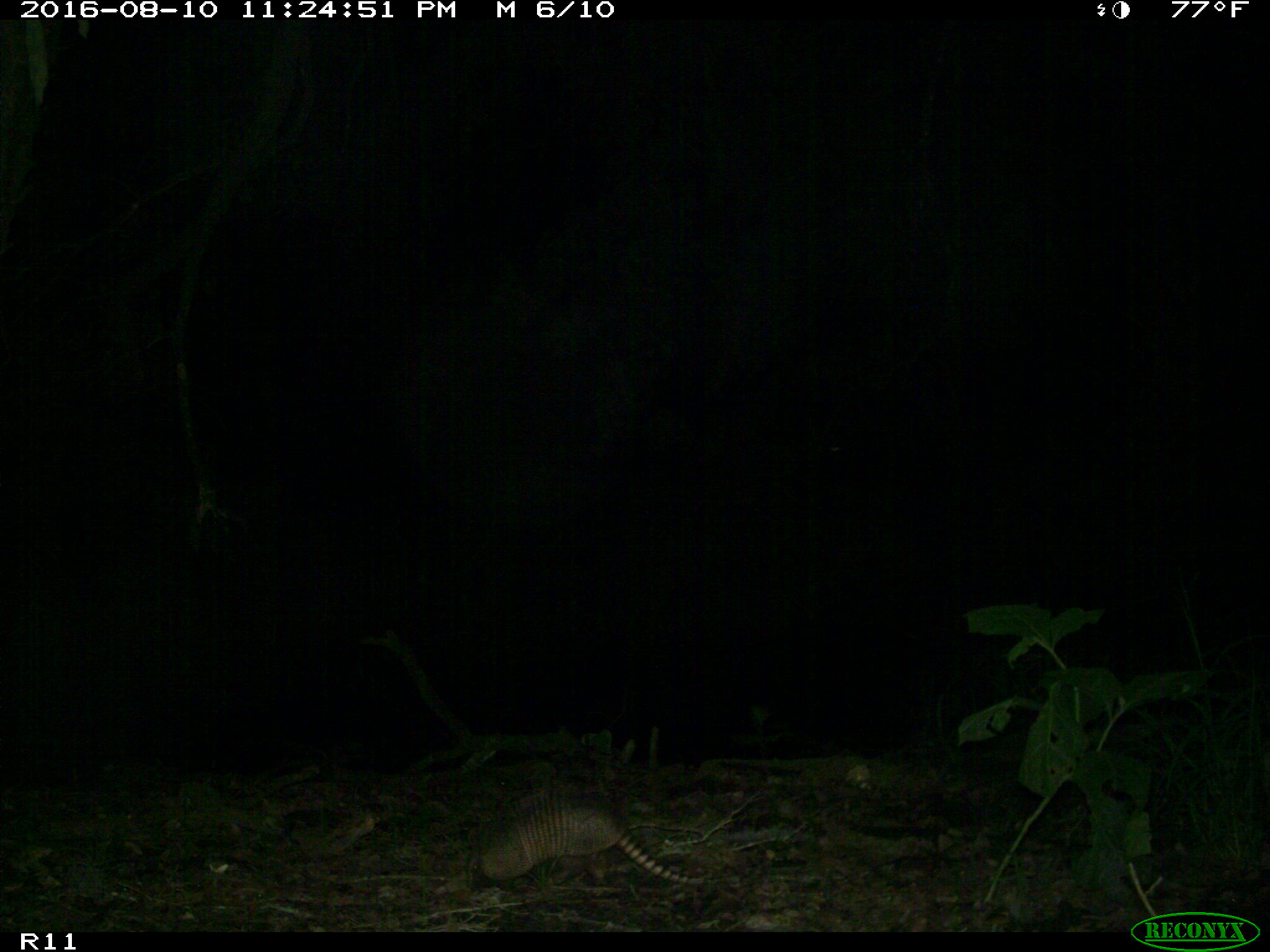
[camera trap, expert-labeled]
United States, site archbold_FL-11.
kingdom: Animalia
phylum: Chordata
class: Mammalia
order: Cingulata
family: Dasypodidae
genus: Dasypus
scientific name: Dasypus novemcinctus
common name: nine-banded armadillo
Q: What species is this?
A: Dasypus novemcinctus (nine-banded armadillo).